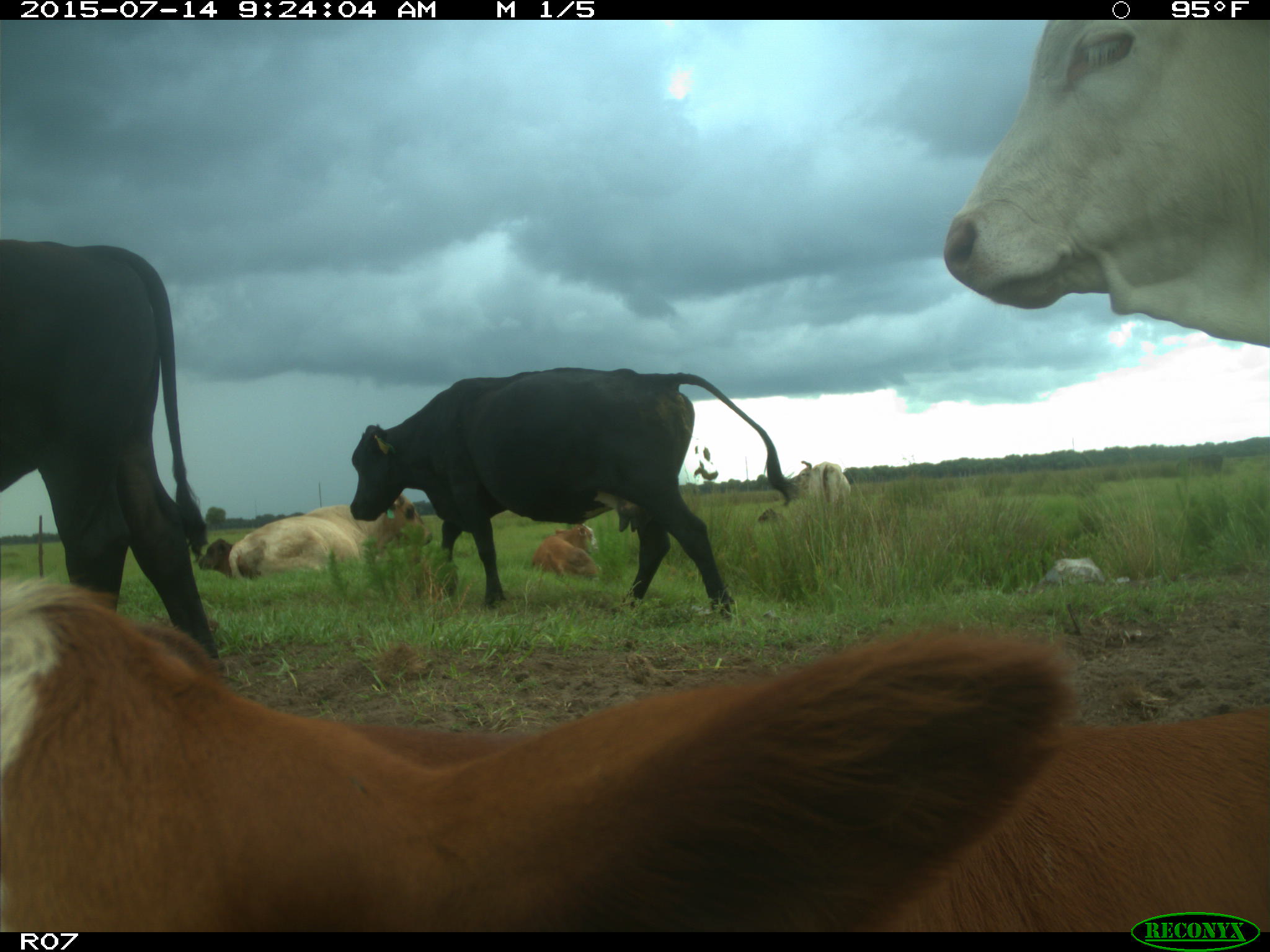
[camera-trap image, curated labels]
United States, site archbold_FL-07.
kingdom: Animalia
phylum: Chordata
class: Mammalia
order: Artiodactyla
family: Bovidae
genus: Bos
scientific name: Bos taurus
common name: domestic cow